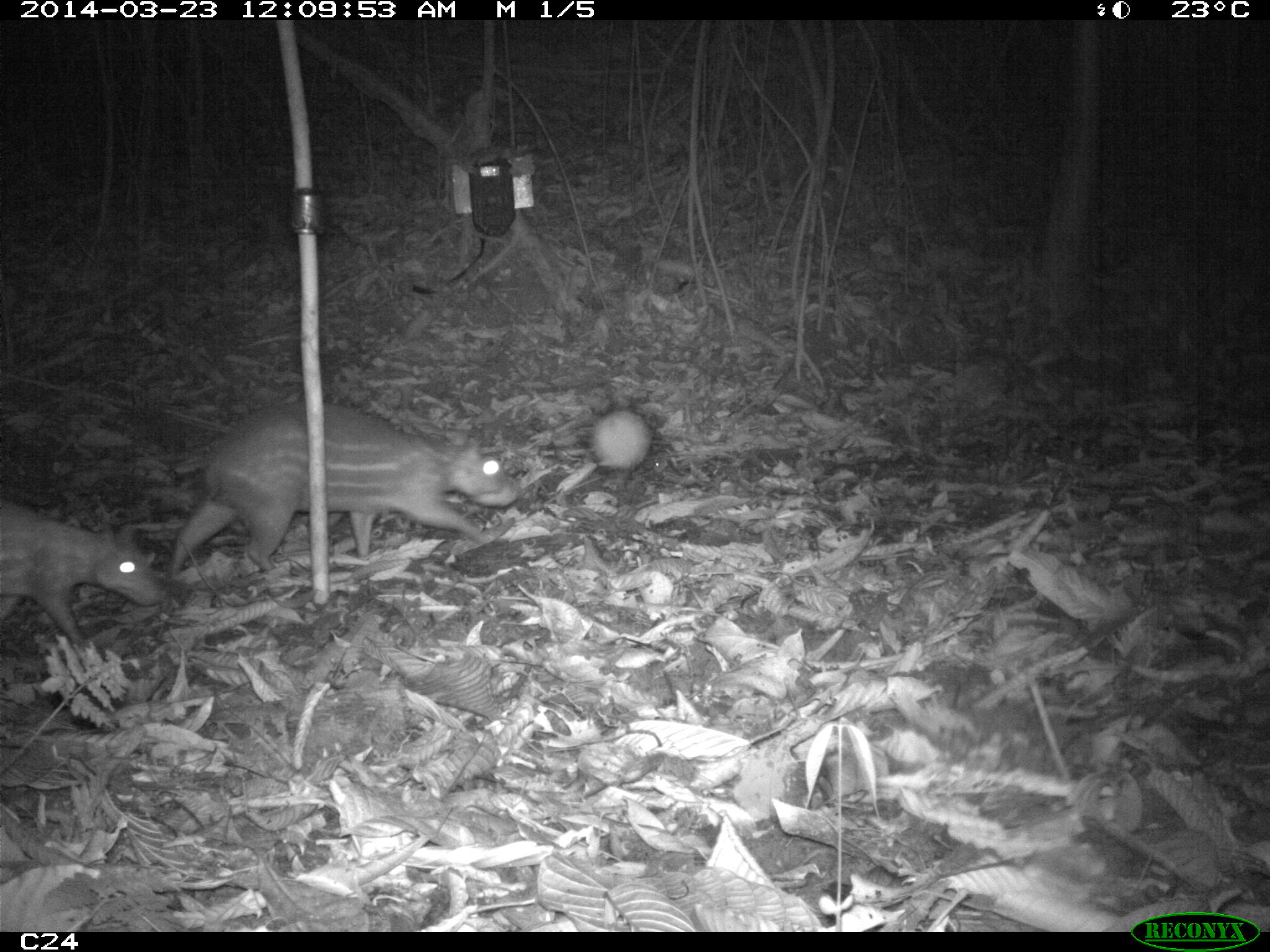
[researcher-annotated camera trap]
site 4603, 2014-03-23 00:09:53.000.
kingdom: Animalia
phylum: Chordata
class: Mammalia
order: Rodentia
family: Cuniculidae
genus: Cuniculus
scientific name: Cuniculus paca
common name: spotted paca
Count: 2.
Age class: adult.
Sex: female.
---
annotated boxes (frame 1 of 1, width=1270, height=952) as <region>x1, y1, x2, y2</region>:
cuniculus paca: <region>170, 398, 518, 574</region>; <region>0, 502, 163, 650</region>